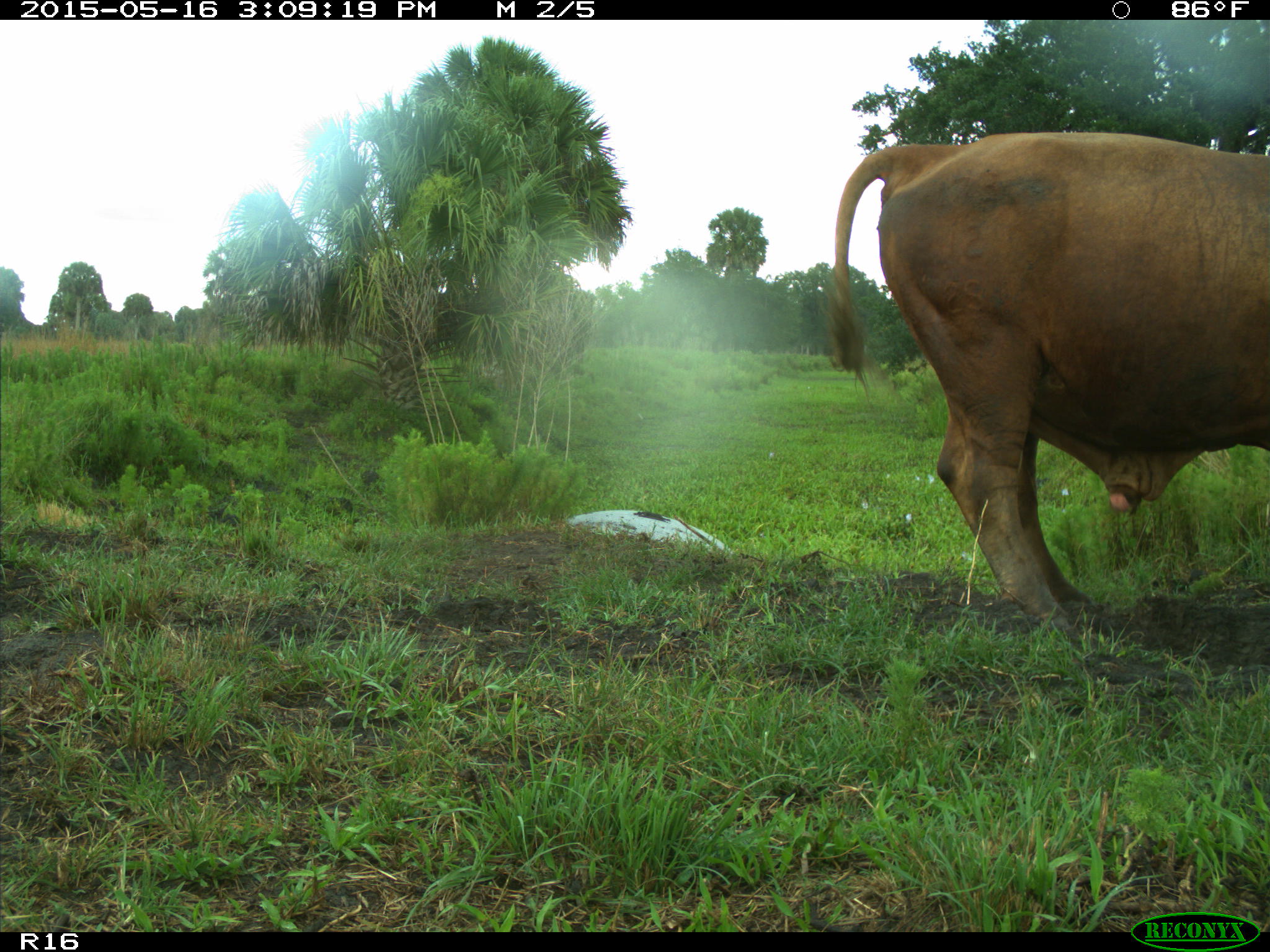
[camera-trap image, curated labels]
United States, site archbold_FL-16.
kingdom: Animalia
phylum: Chordata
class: Mammalia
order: Artiodactyla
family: Bovidae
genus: Bos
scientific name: Bos taurus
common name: domestic cow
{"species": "Bos taurus (domestic cow)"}